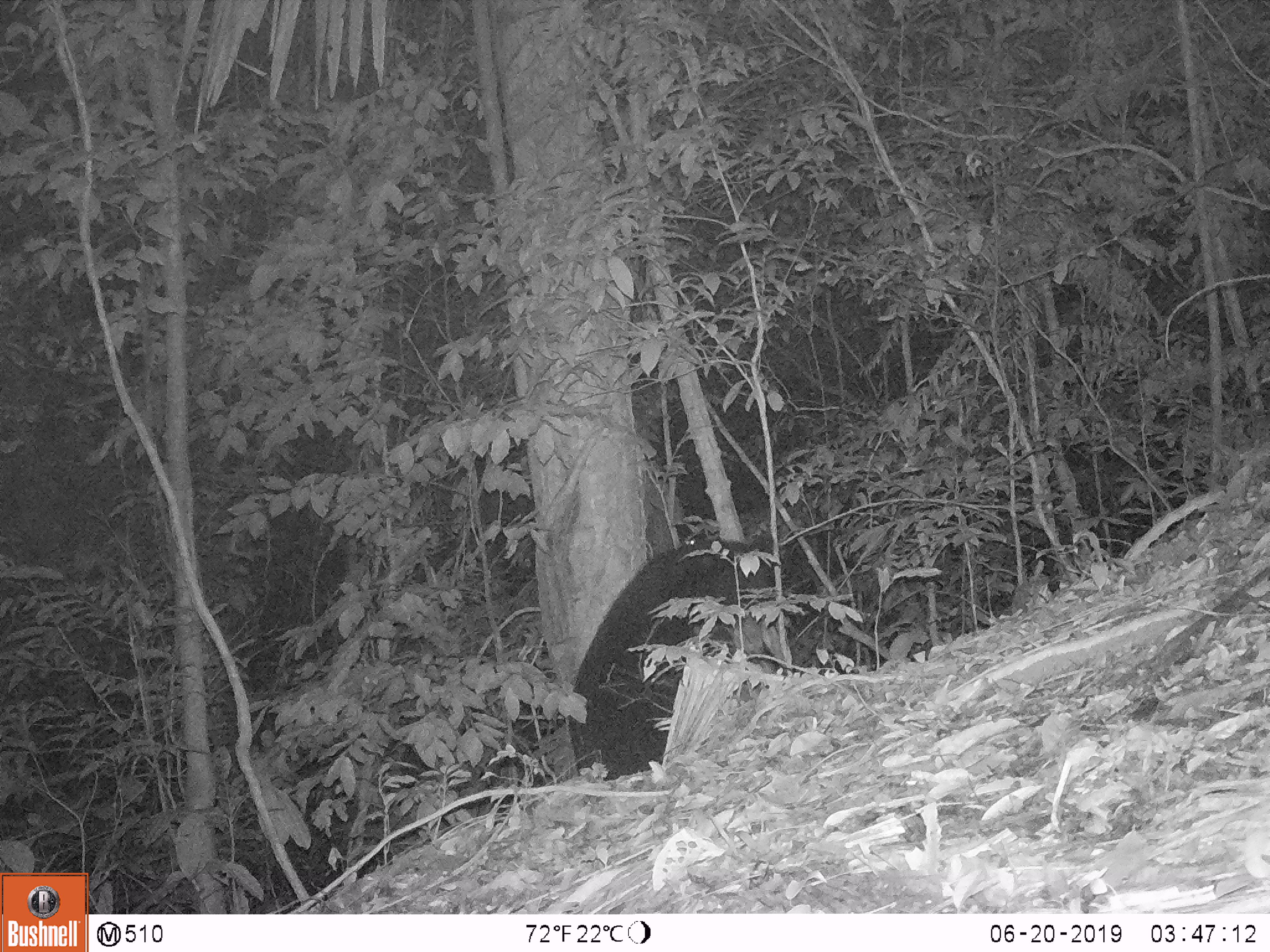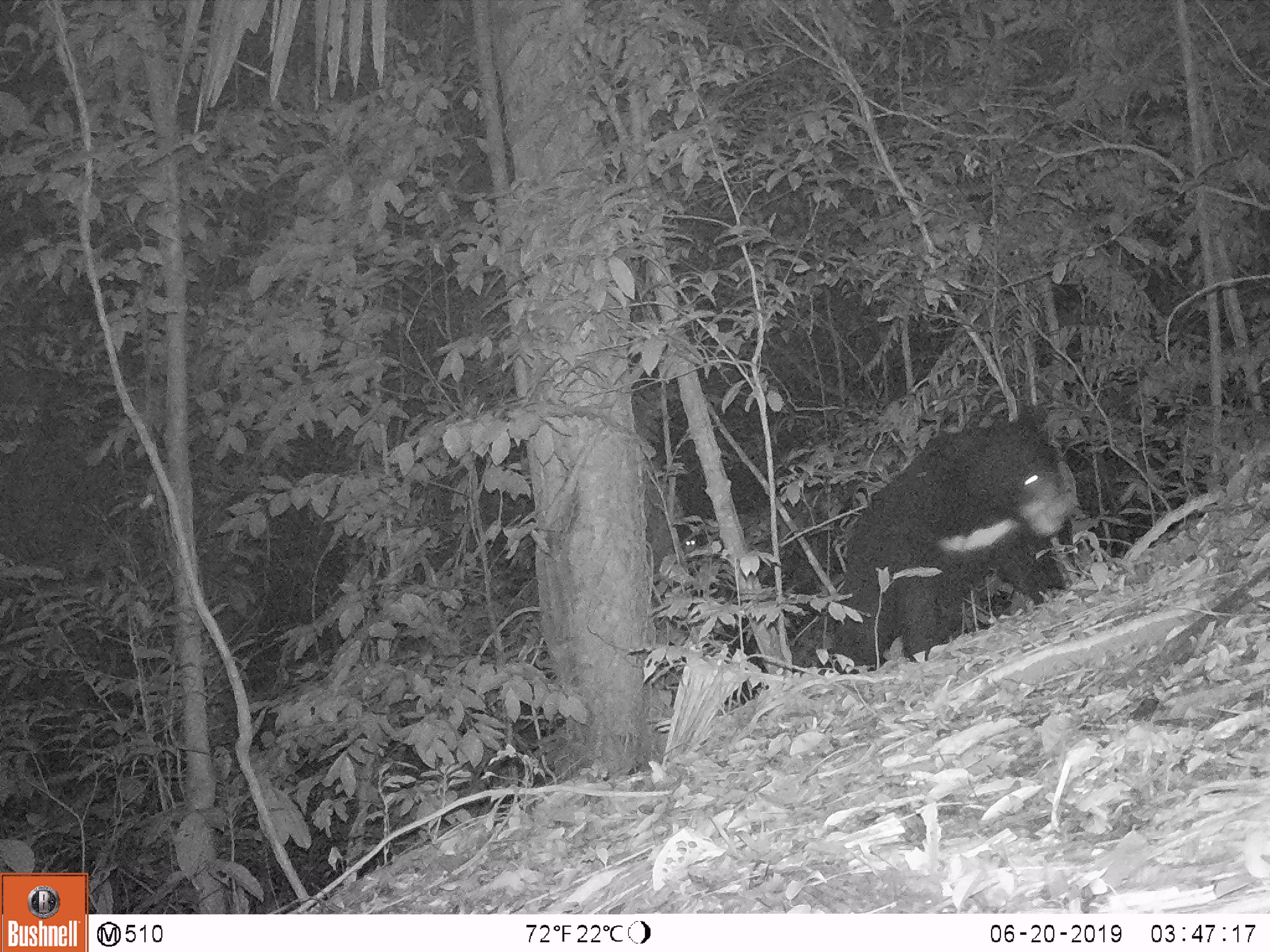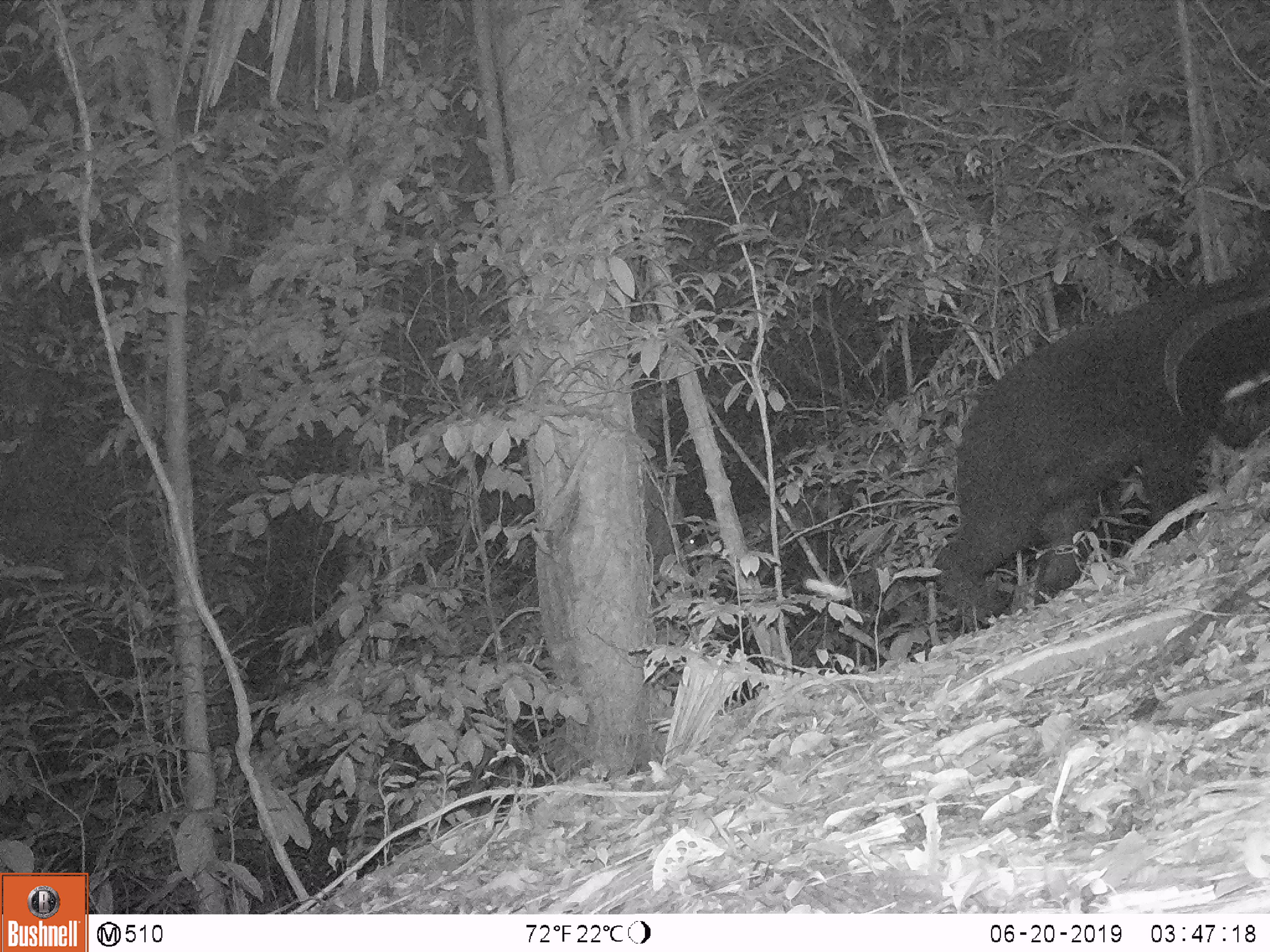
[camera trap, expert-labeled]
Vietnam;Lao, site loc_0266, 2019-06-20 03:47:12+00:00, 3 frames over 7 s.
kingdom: Animalia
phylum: Chordata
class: Mammalia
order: Carnivora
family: Ursidae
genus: Ursus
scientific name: Ursus thibetanus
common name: asian black bear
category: asiatic black bear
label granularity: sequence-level